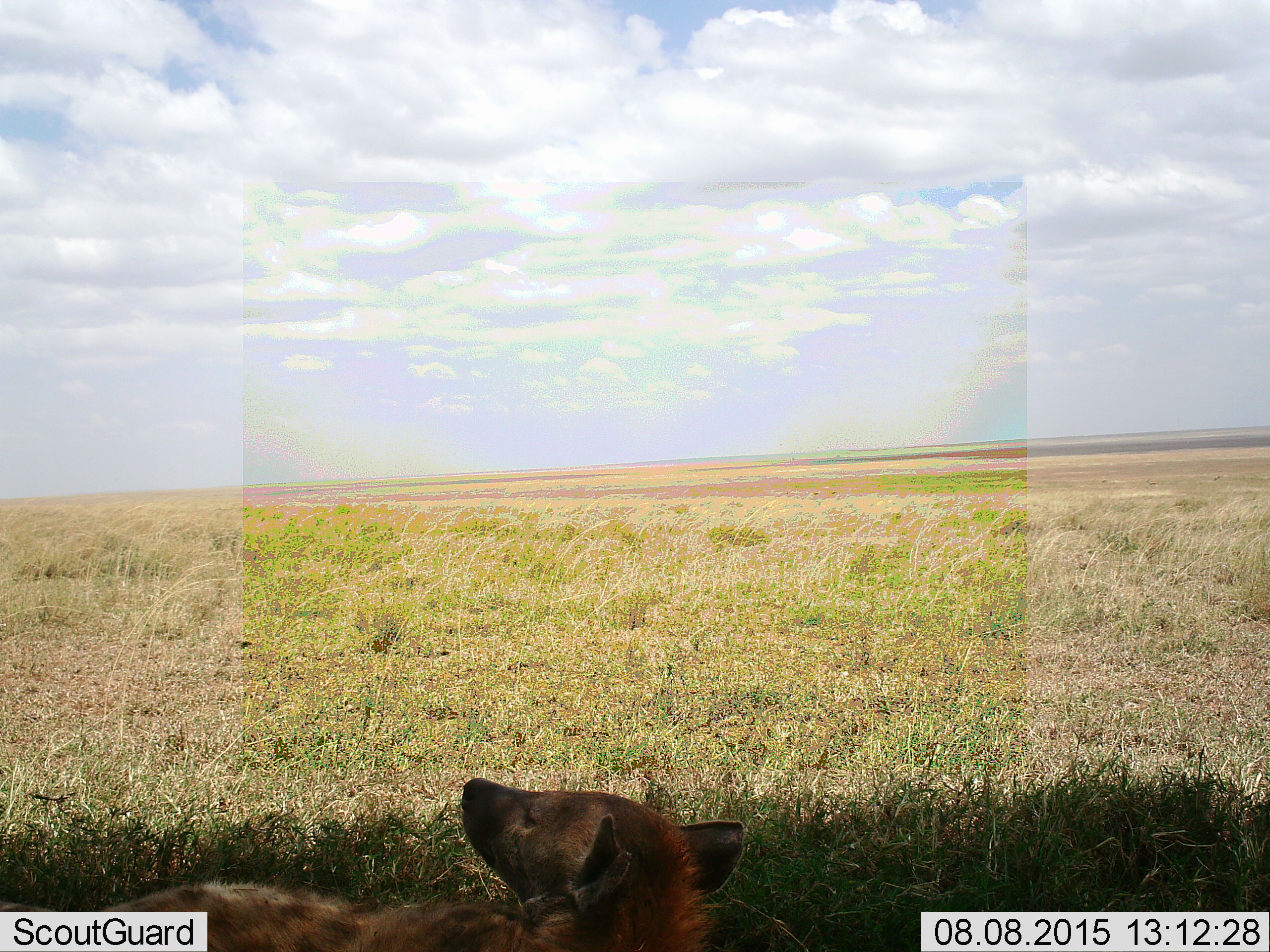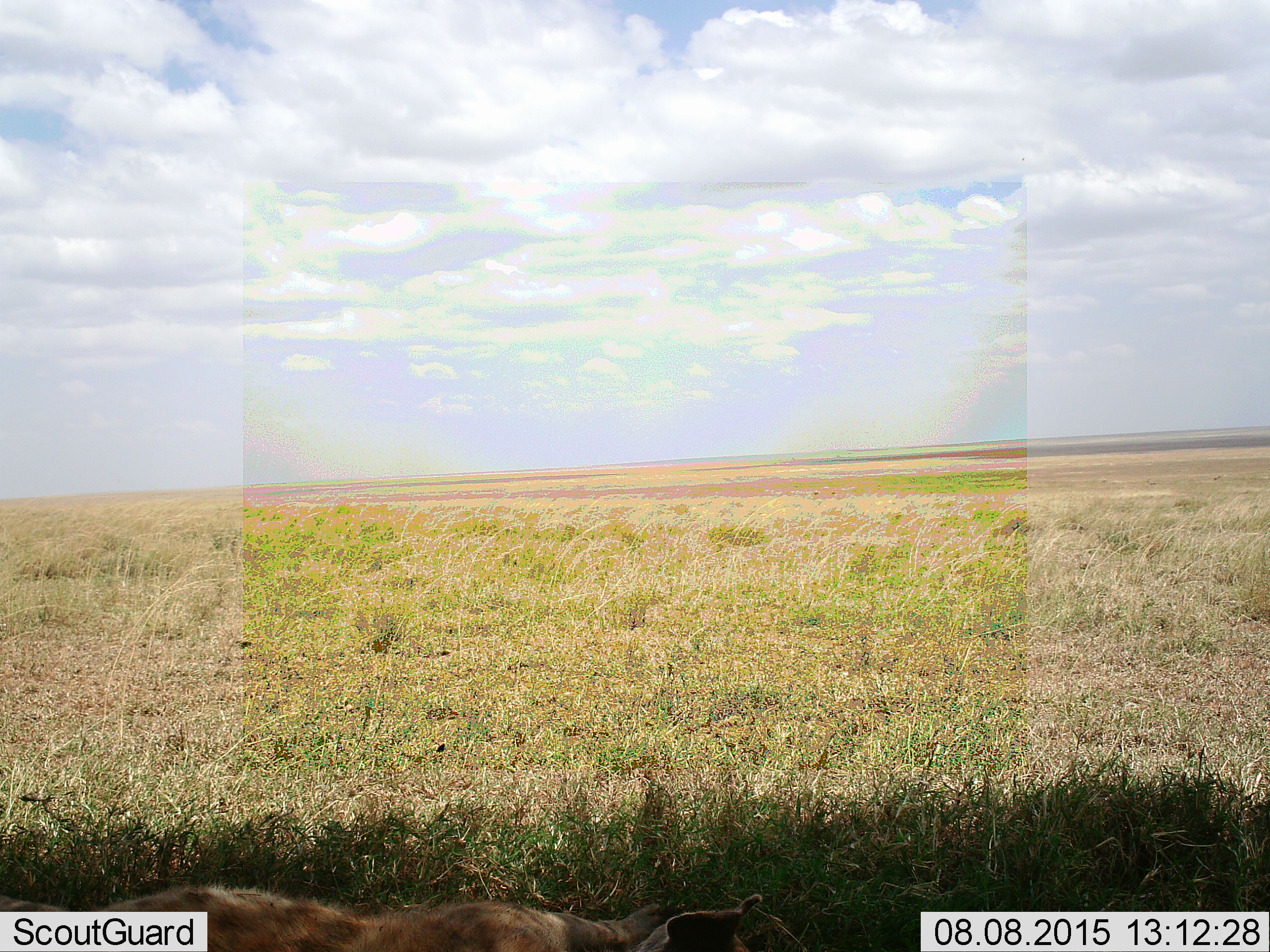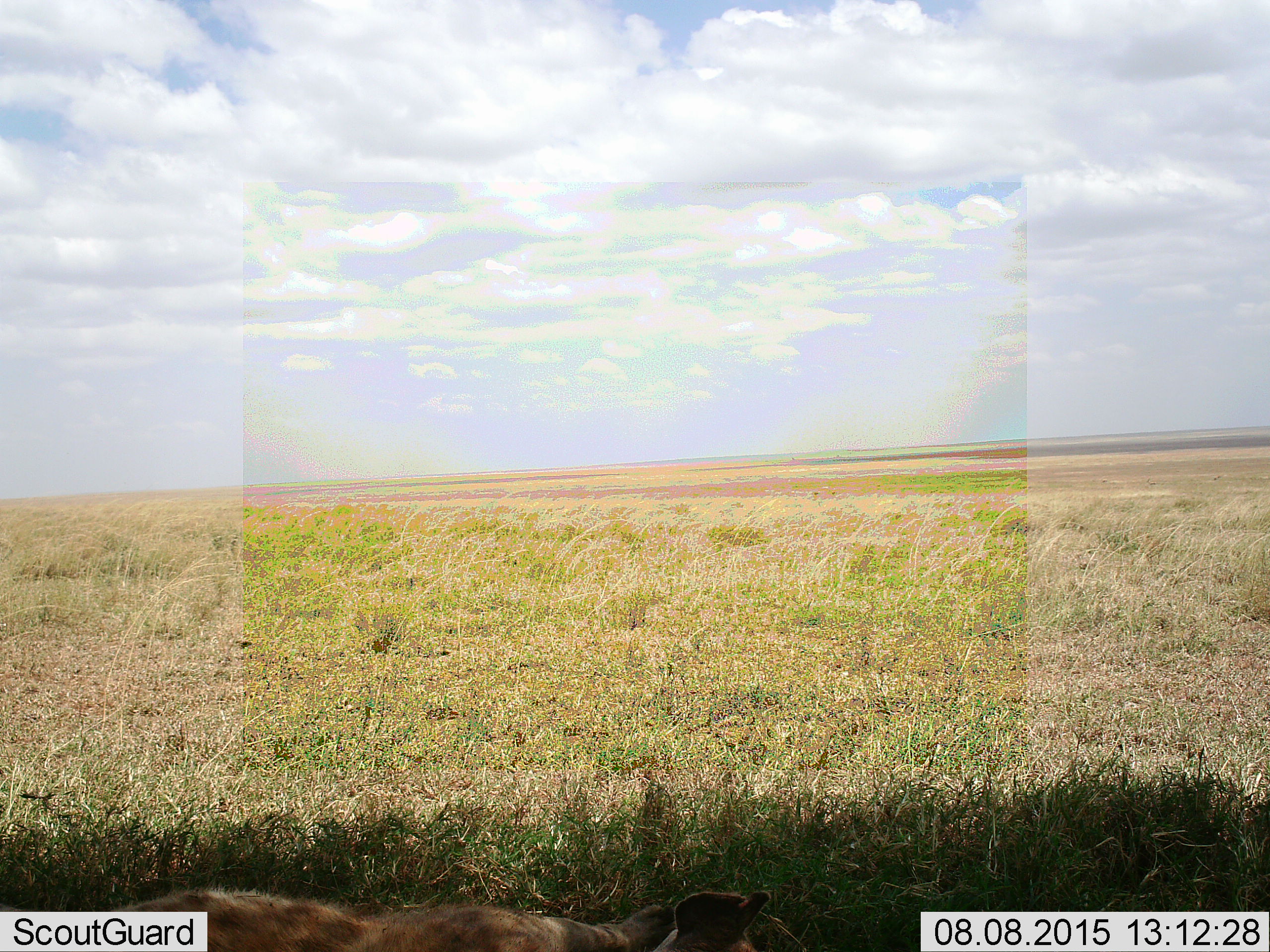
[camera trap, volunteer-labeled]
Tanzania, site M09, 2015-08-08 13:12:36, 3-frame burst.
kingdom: Animalia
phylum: Chordata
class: Mammalia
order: Carnivora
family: Hyaenidae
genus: Crocuta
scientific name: Crocuta crocuta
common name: spotted hyena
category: hyenaspotted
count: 1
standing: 25%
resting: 75%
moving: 12%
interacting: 0%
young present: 12%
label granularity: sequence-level